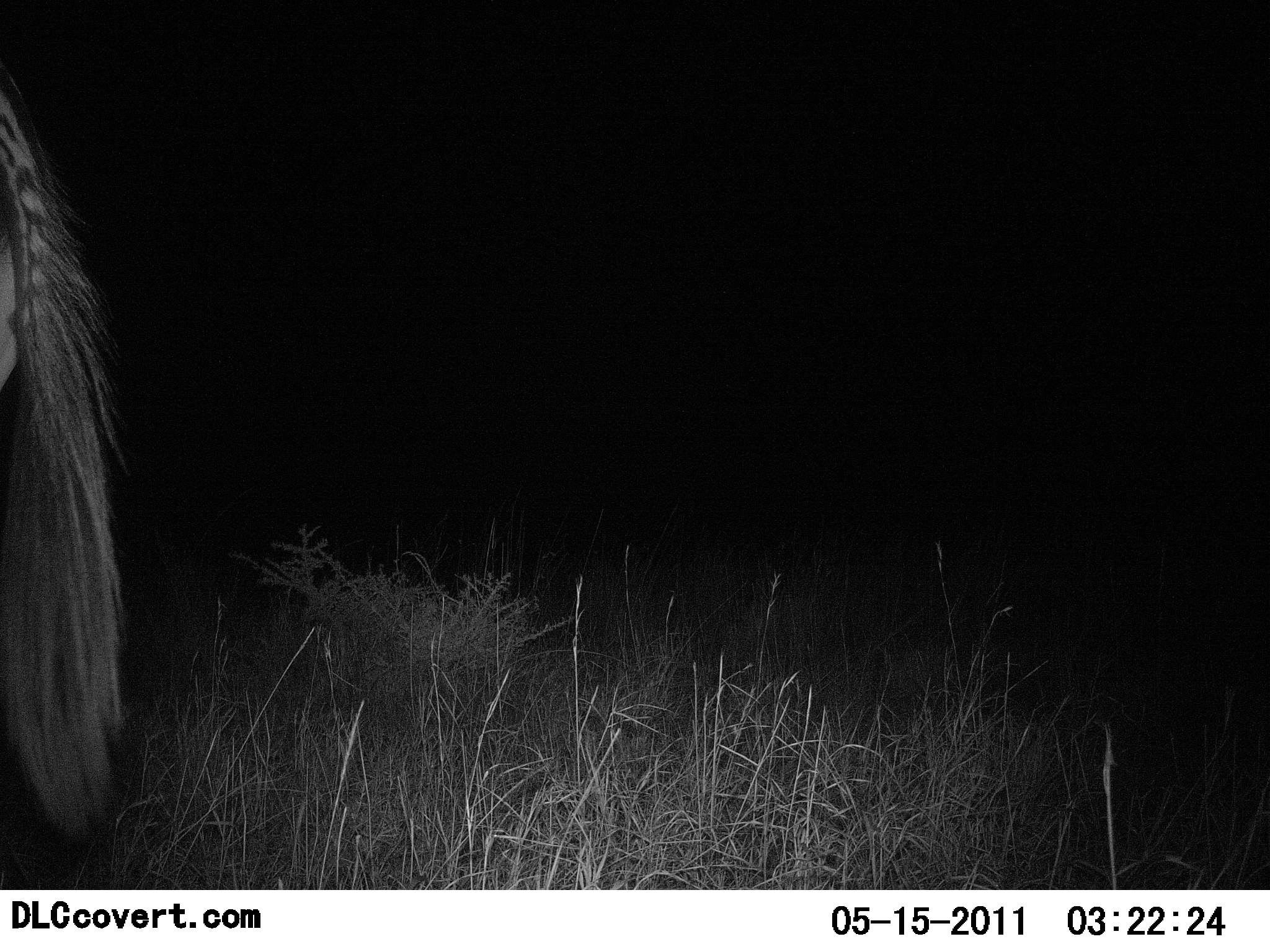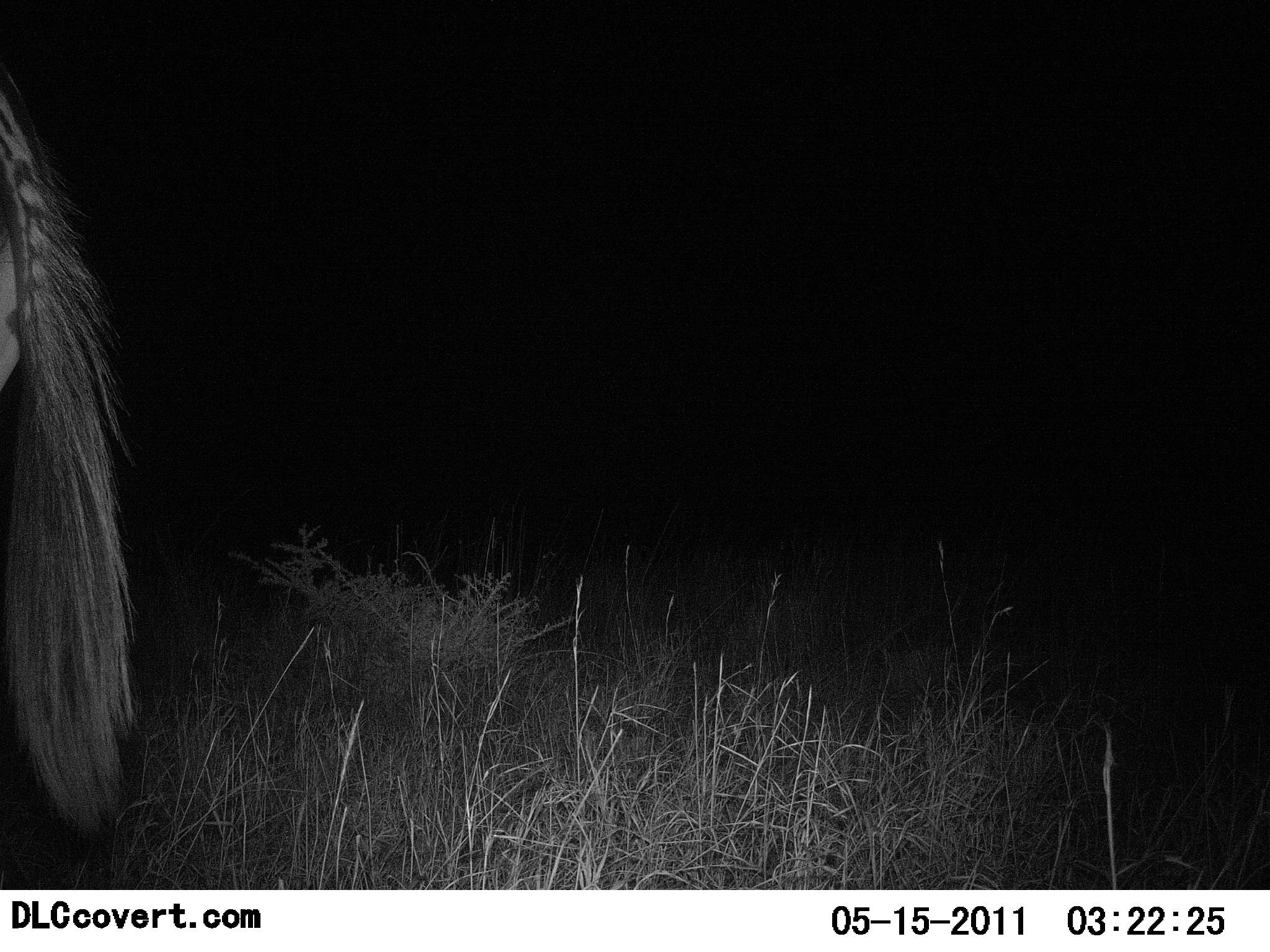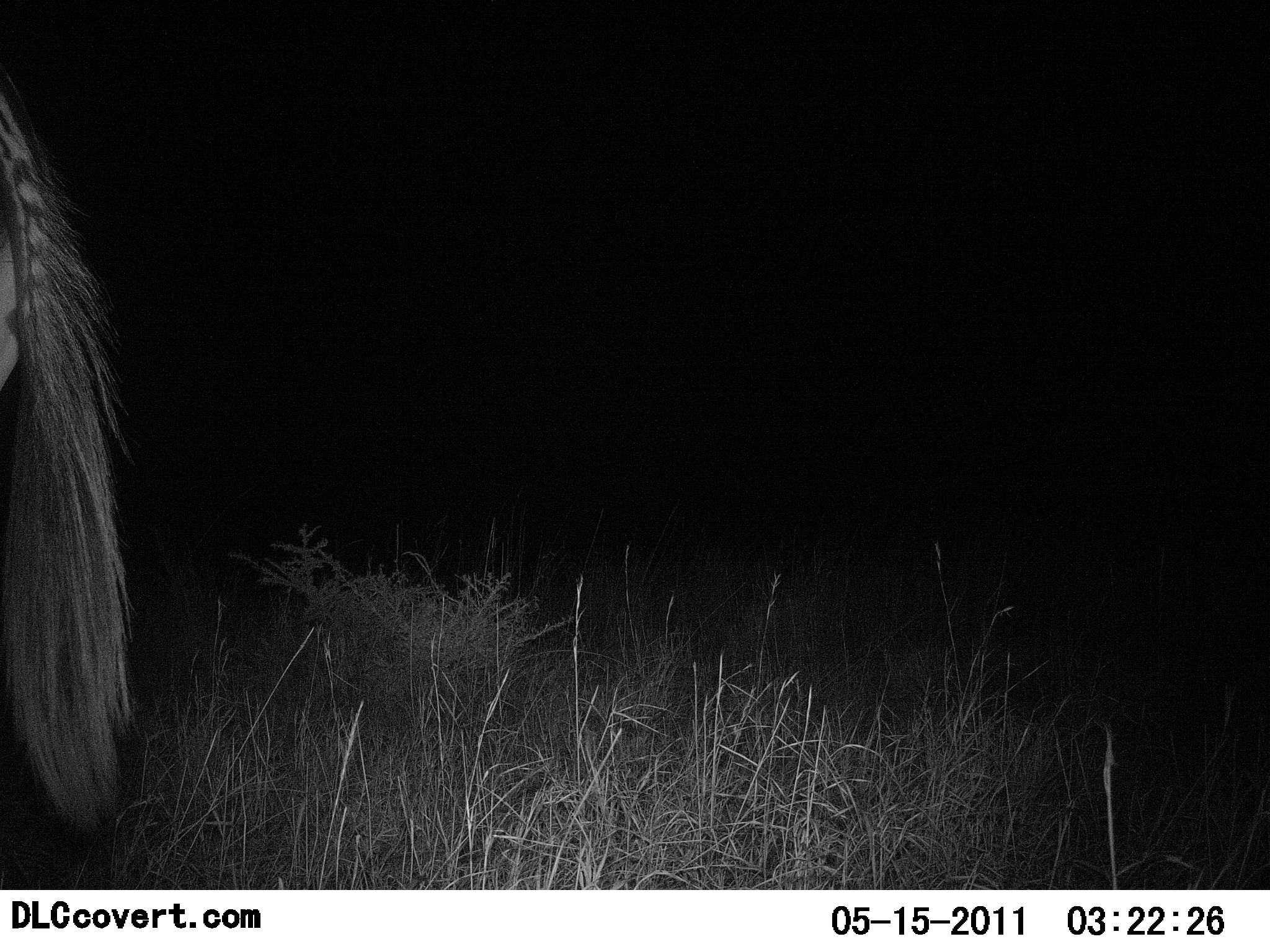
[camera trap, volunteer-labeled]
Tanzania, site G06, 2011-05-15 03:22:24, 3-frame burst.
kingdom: Animalia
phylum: Chordata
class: Mammalia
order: Perissodactyla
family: Equidae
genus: Equus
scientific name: Equus quagga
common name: plains zebra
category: zebra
Zebra (plains zebra) (Equus quagga), count 1. Behavior (volunteer vote fractions): standing 100%, resting 0%, moving 0%, interacting 0%. Young present (vote fraction): 0%. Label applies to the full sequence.